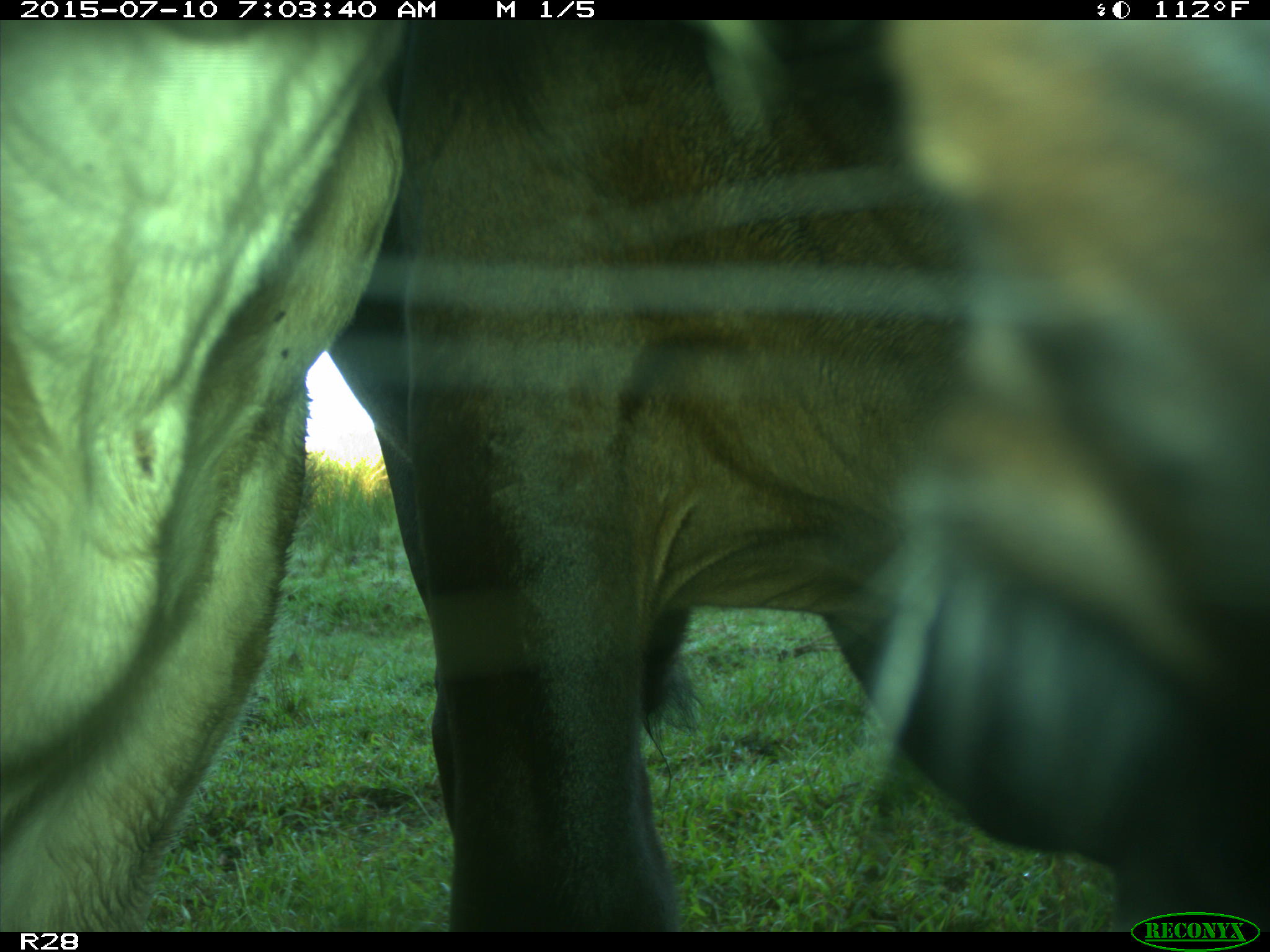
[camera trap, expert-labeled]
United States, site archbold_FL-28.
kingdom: Animalia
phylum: Chordata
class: Mammalia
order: Artiodactyla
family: Bovidae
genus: Bos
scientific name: Bos taurus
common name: domestic cow